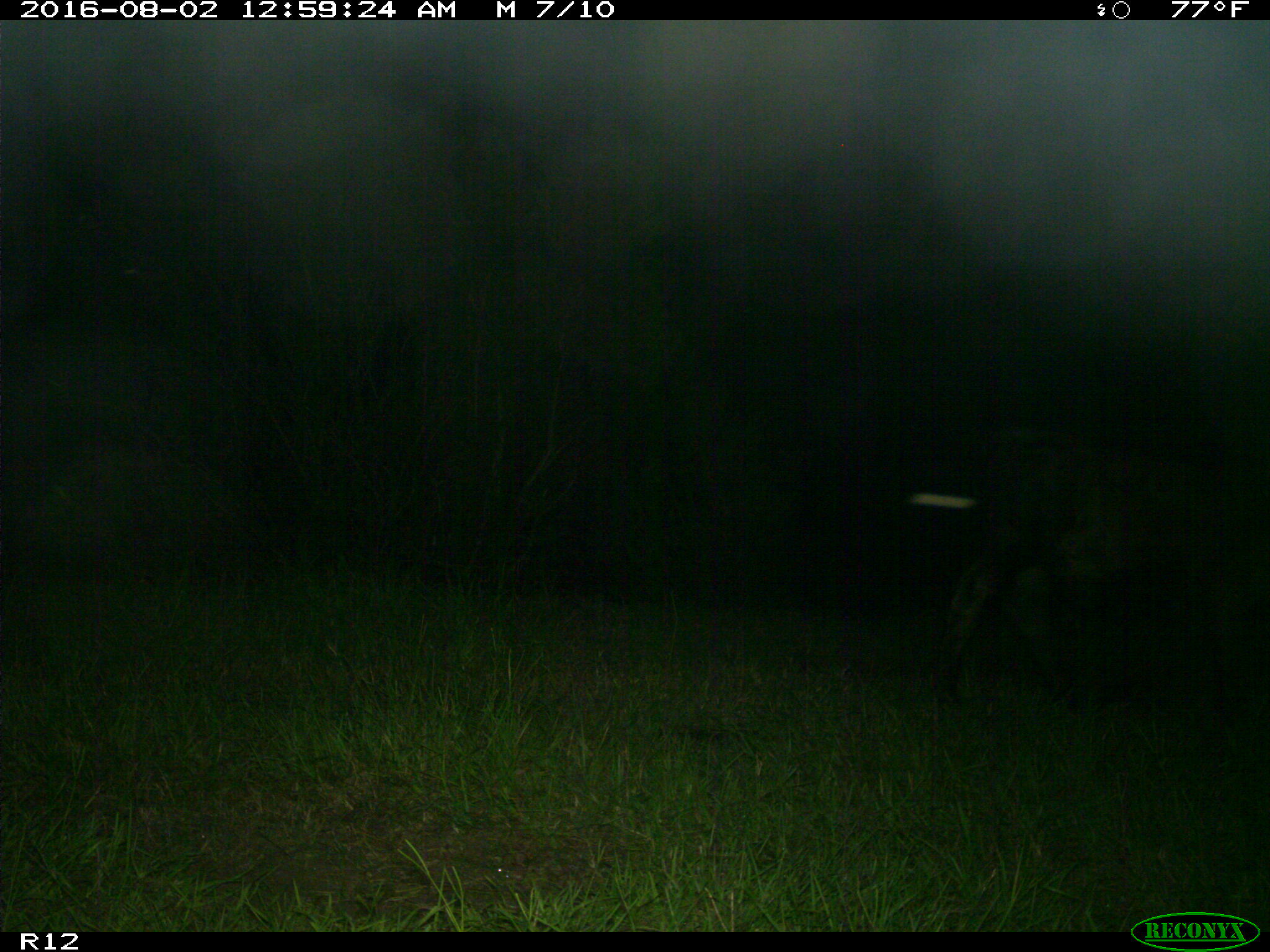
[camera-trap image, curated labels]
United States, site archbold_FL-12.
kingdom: Animalia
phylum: Chordata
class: Mammalia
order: Artiodactyla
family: Bovidae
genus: Bos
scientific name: Bos taurus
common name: domestic cow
Bos taurus (domestic cow).